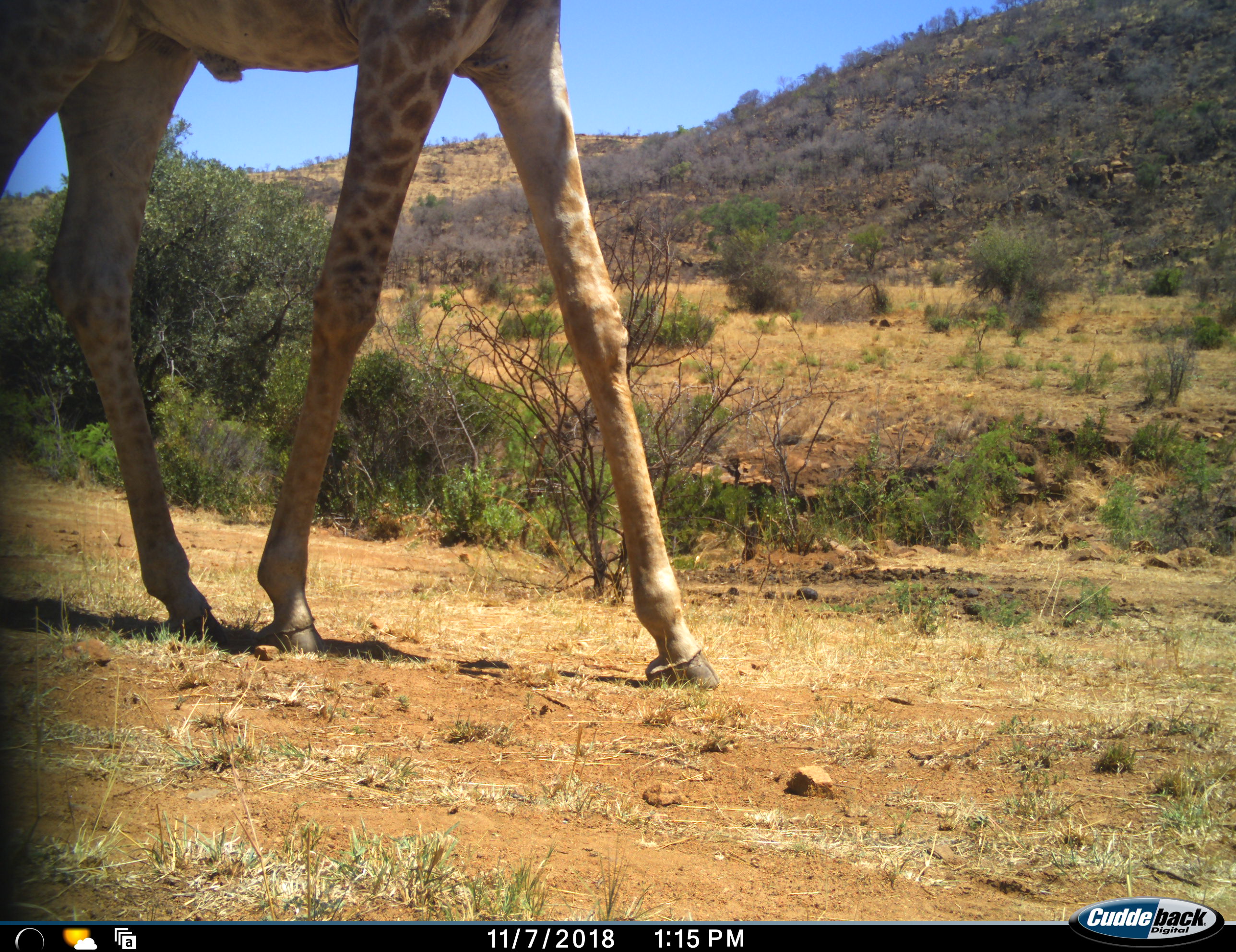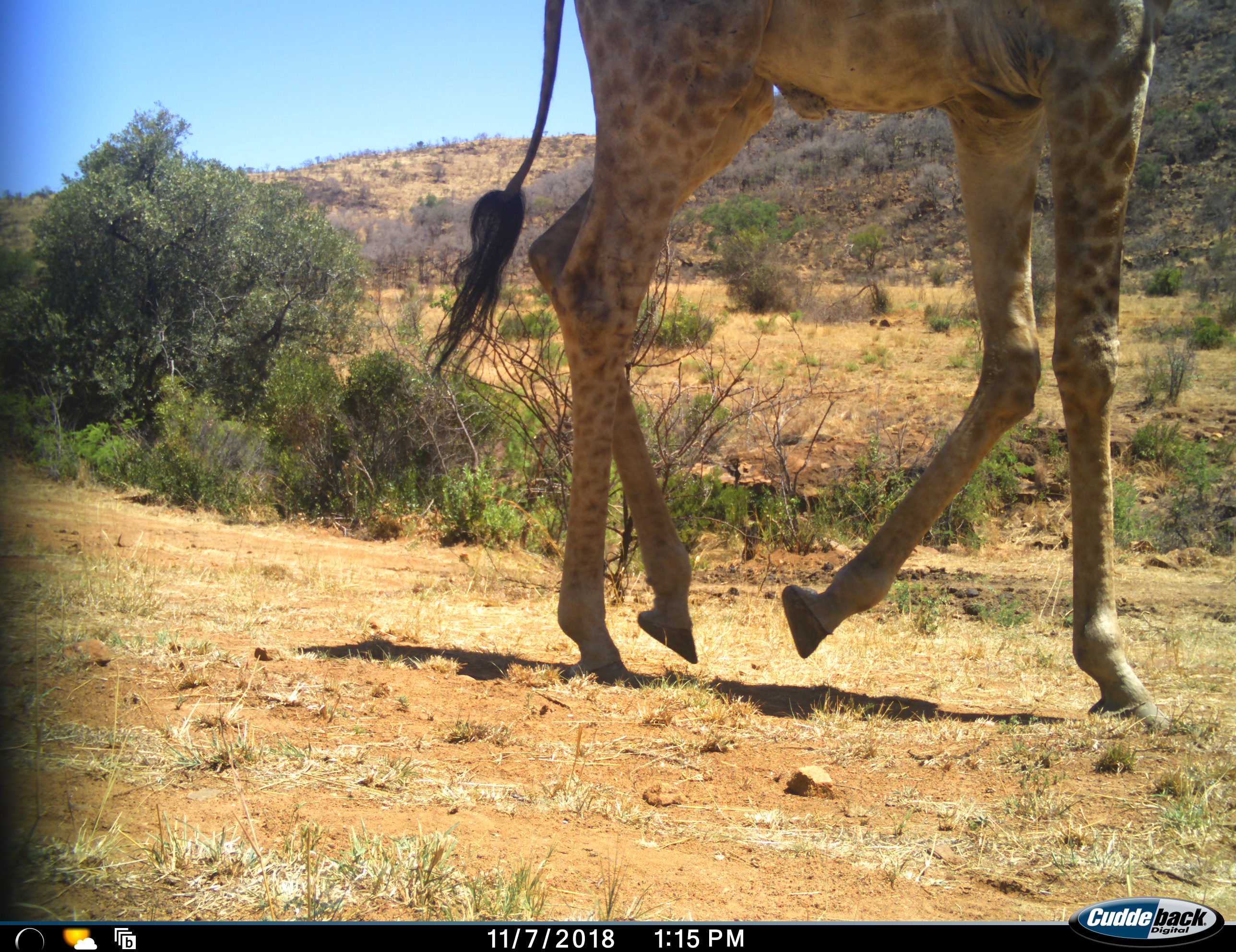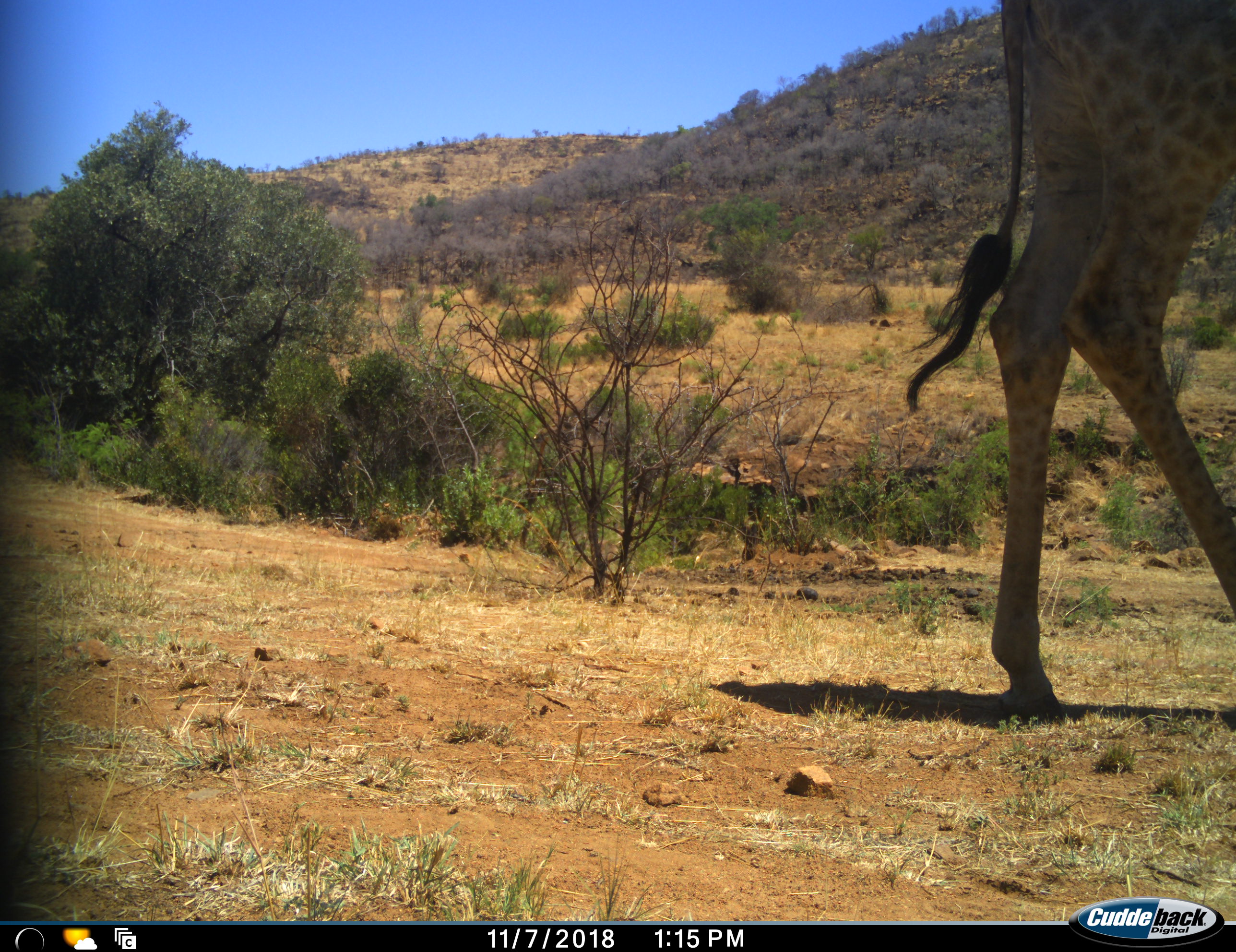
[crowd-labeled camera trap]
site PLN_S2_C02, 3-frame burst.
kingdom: Animalia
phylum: Chordata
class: Mammalia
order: Artiodactyla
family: Giraffidae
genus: Giraffa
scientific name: Giraffa camelopardalis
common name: giraffe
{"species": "giraffe (Giraffa camelopardalis)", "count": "1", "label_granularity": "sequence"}